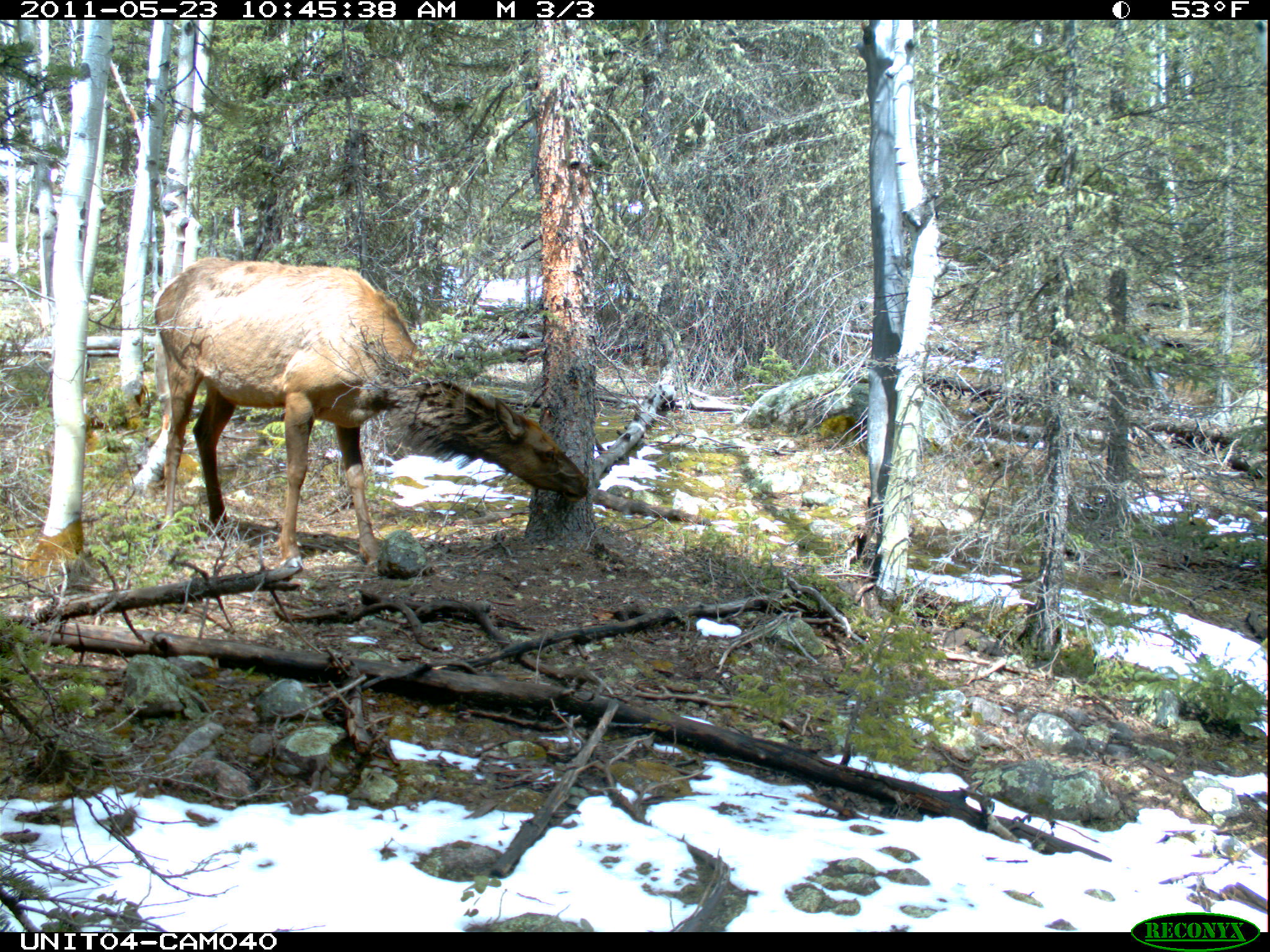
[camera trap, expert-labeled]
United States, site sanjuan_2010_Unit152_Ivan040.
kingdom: Animalia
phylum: Chordata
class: Mammalia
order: Artiodactyla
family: Cervidae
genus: Cervus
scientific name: Cervus elaphus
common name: red deer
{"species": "Cervus elaphus (red deer)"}